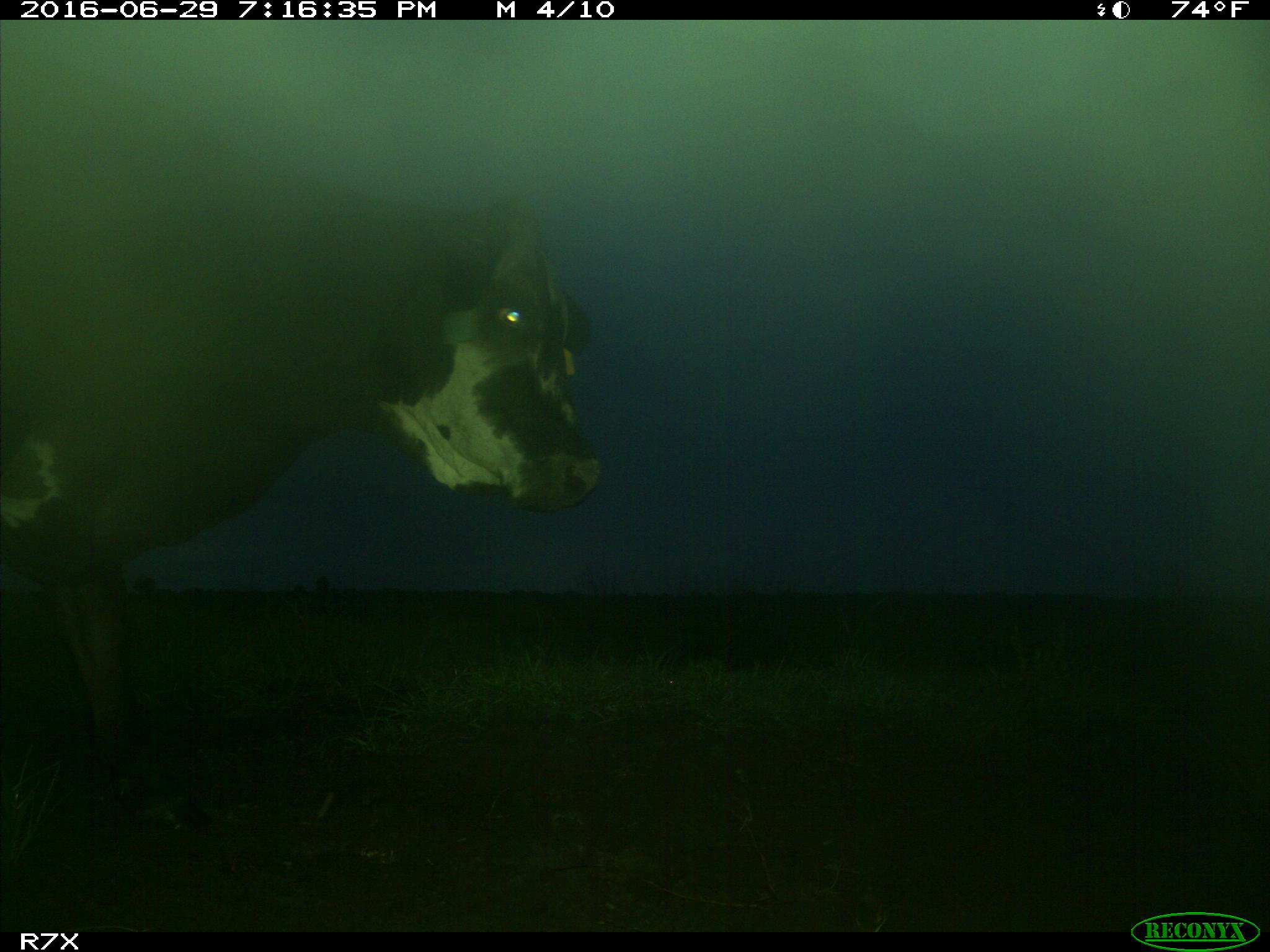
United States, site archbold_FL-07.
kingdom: Animalia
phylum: Chordata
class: Mammalia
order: Artiodactyla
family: Bovidae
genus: Bos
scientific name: Bos taurus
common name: domestic cow